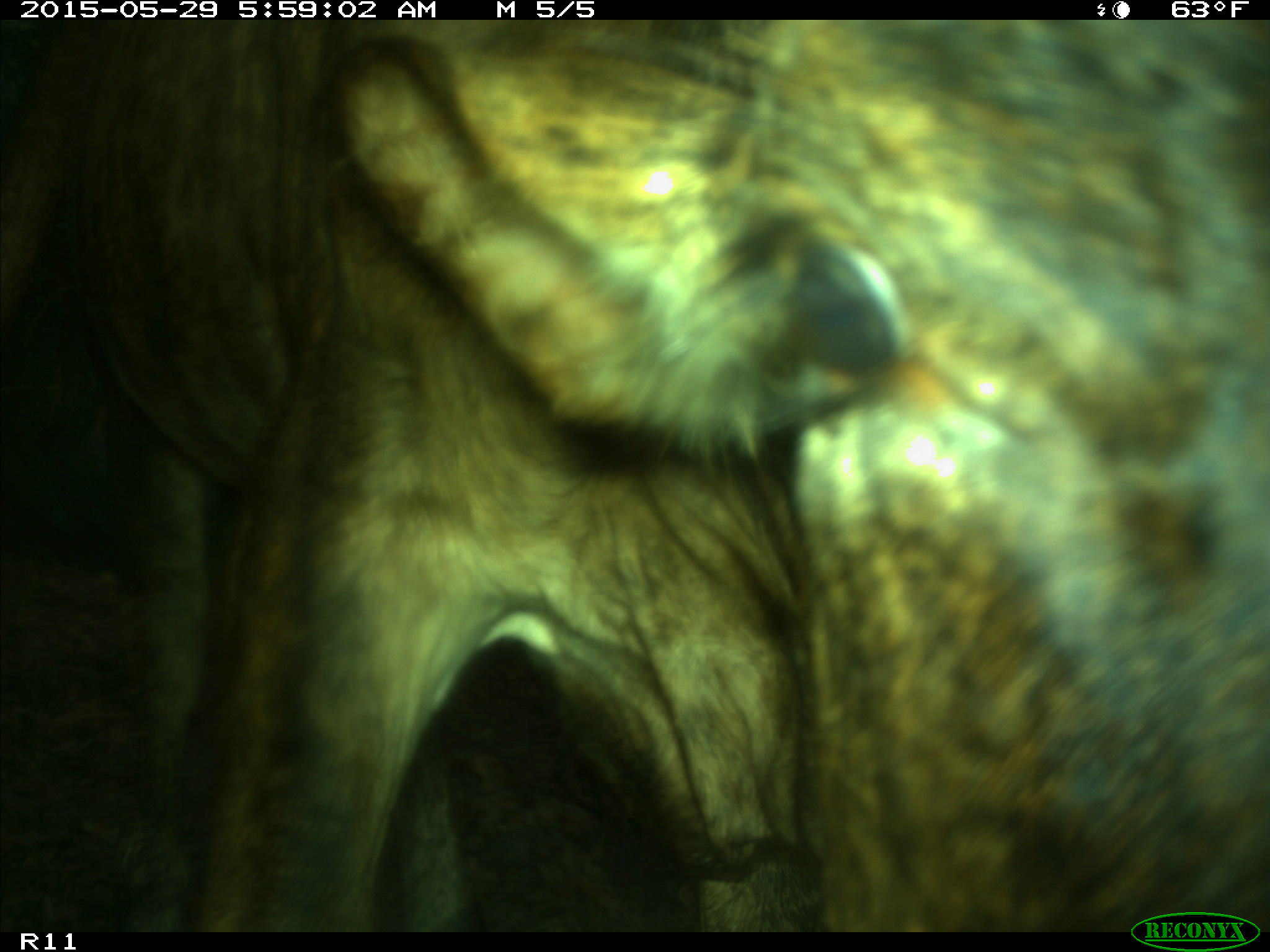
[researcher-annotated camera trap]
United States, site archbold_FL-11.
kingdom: Animalia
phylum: Chordata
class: Mammalia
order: Artiodactyla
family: Bovidae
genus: Bos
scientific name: Bos taurus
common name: domestic cow